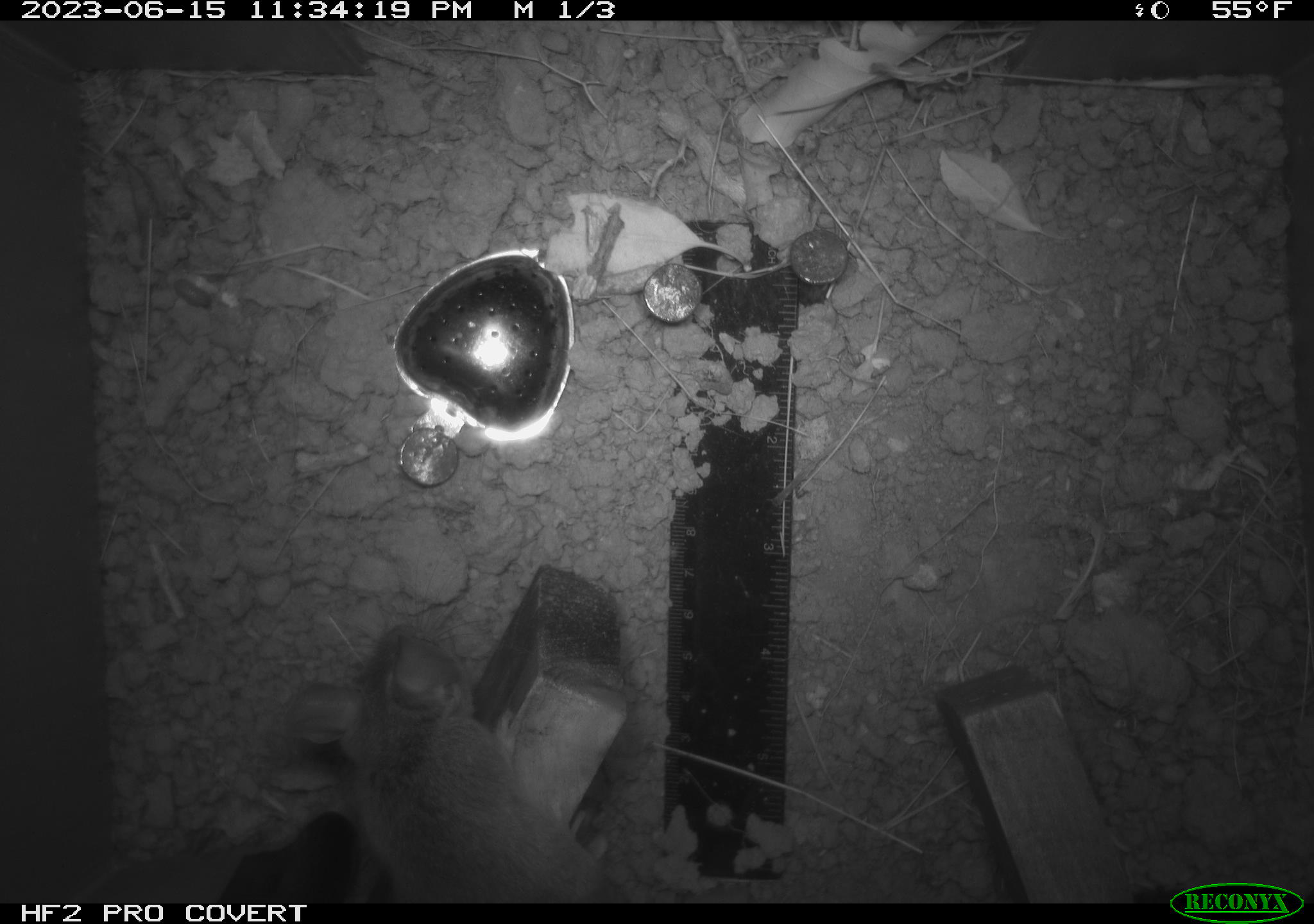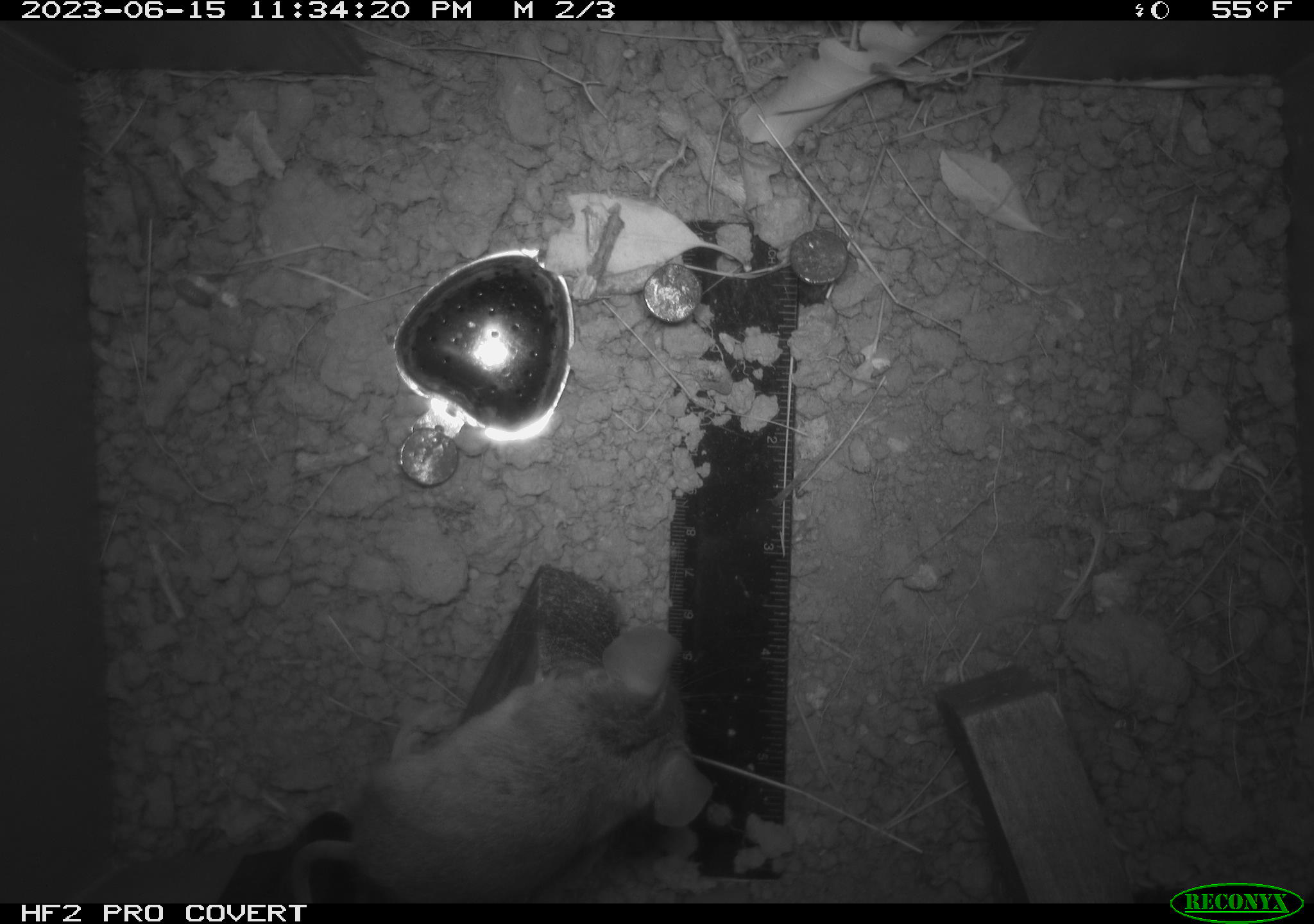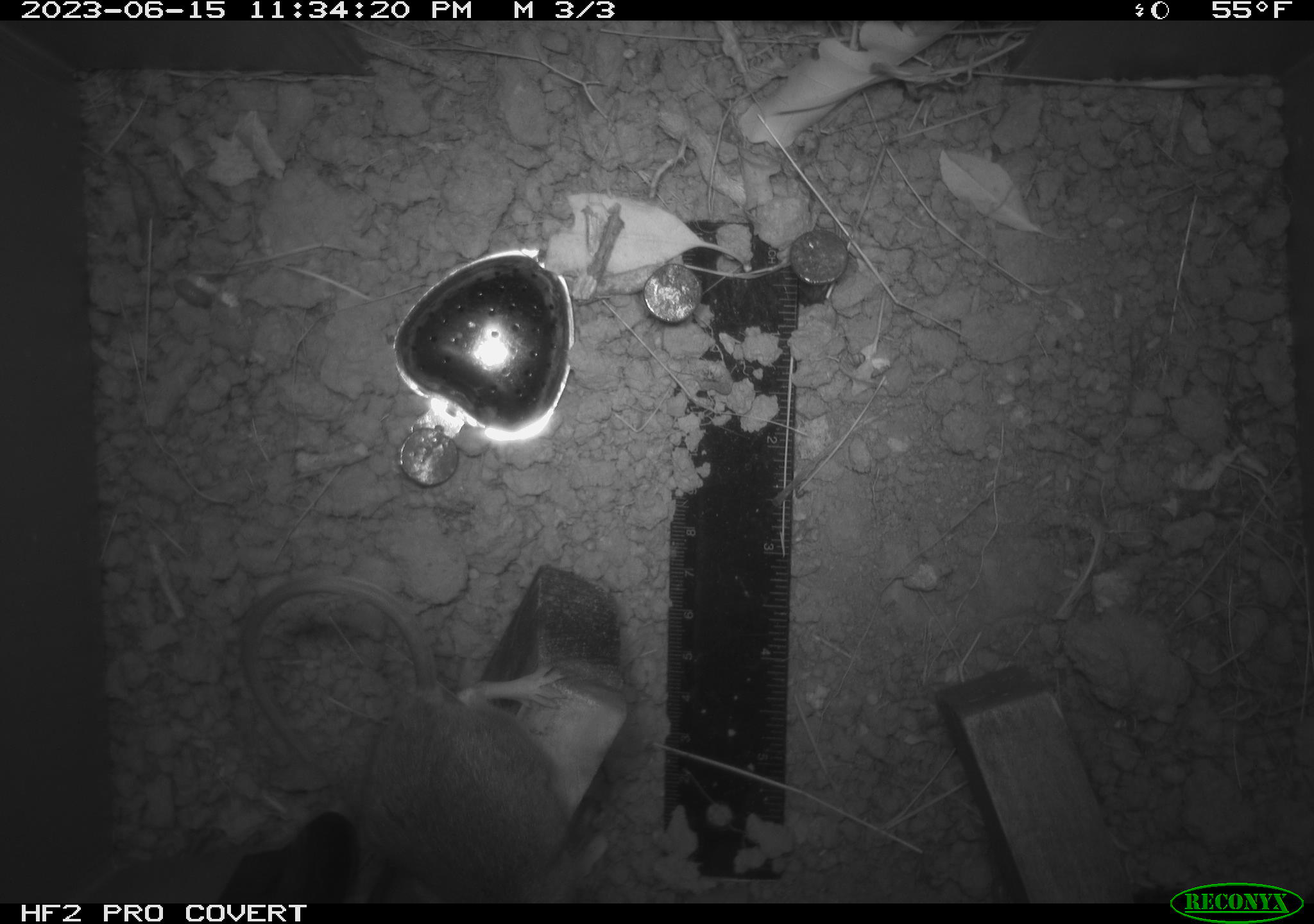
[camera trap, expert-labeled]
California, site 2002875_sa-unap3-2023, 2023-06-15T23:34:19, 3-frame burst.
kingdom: Animalia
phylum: Chordata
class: Mammalia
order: Rodentia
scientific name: Rodentia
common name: mouse species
Mouse species (Rodentia).